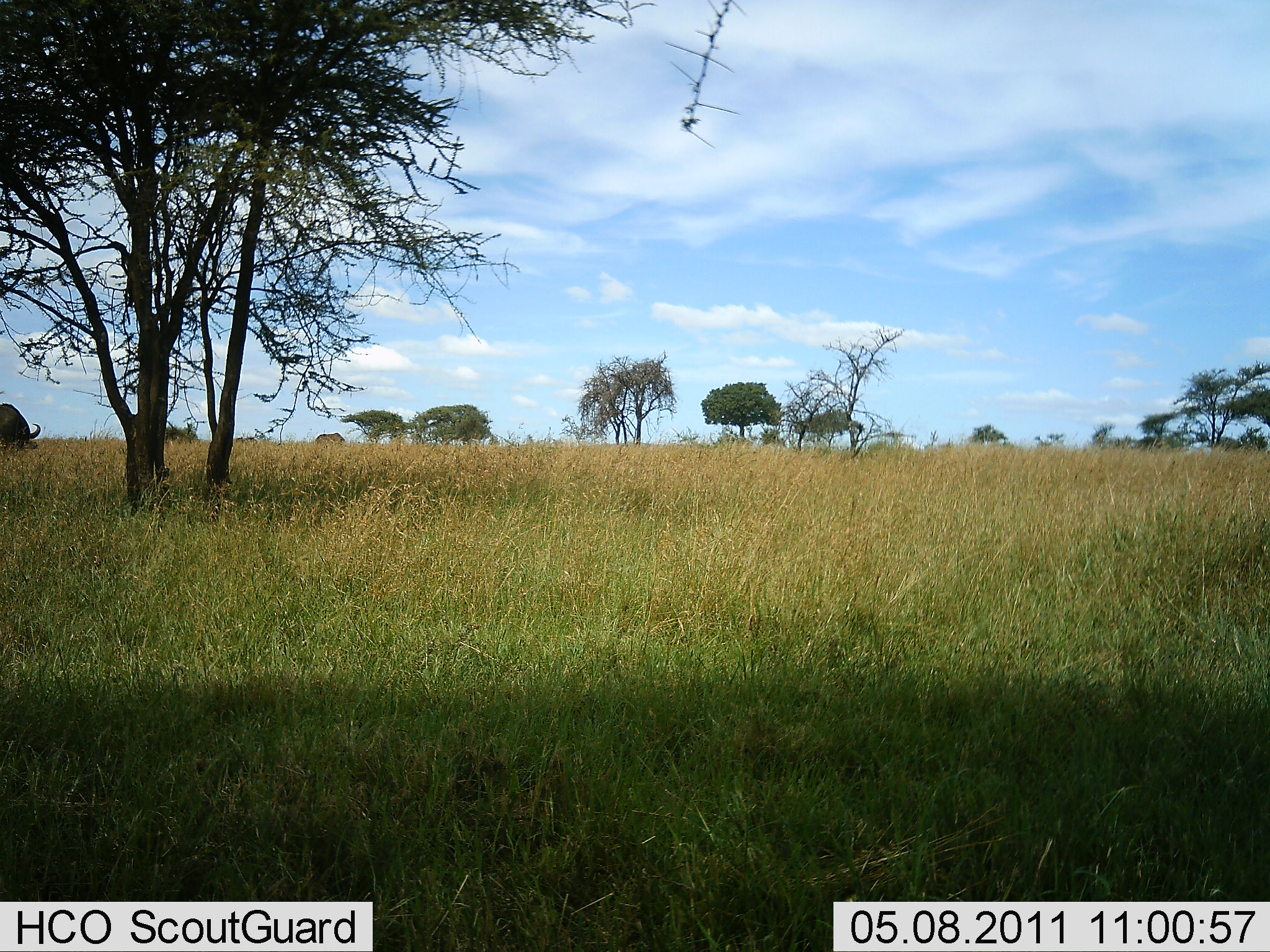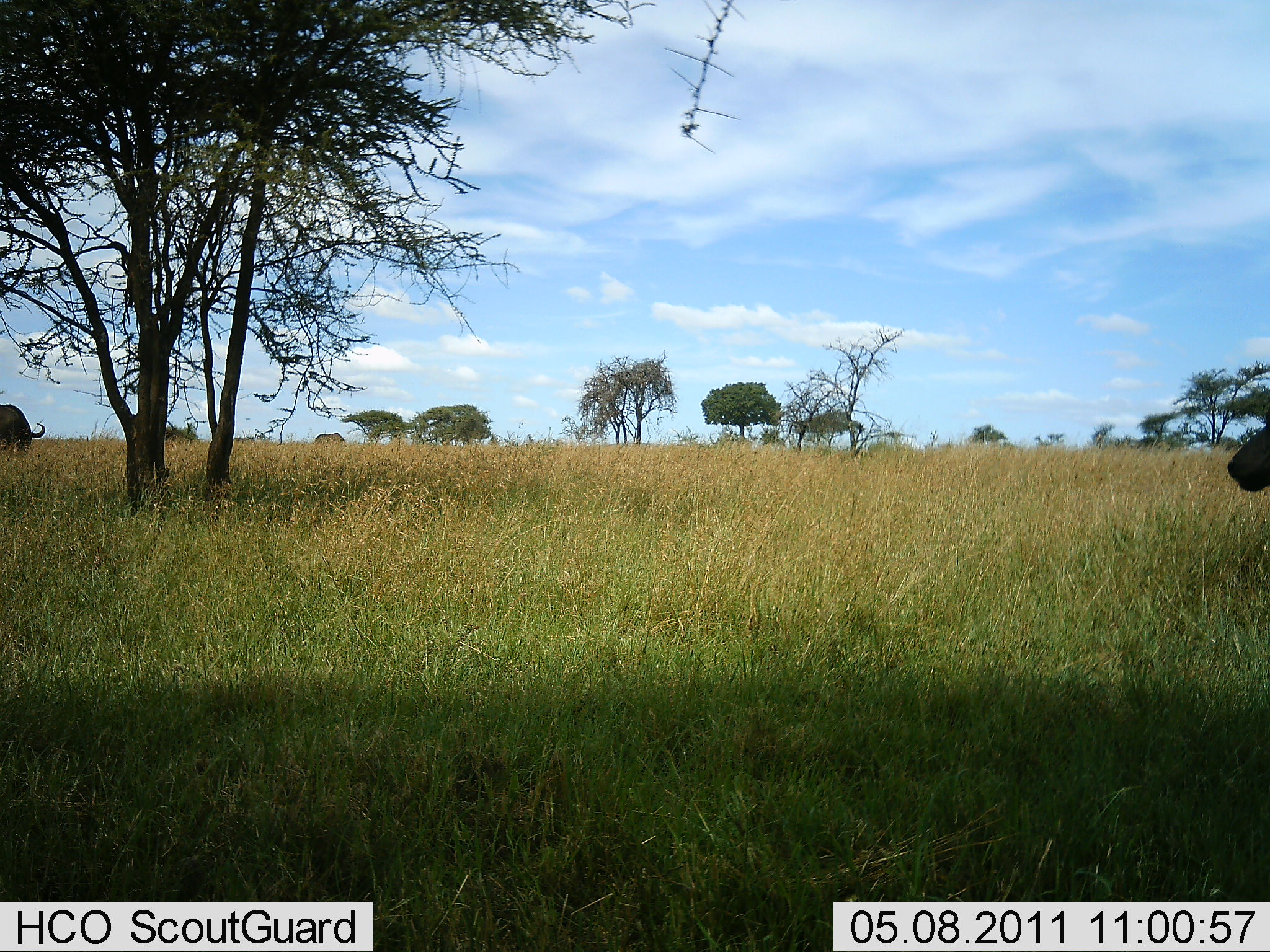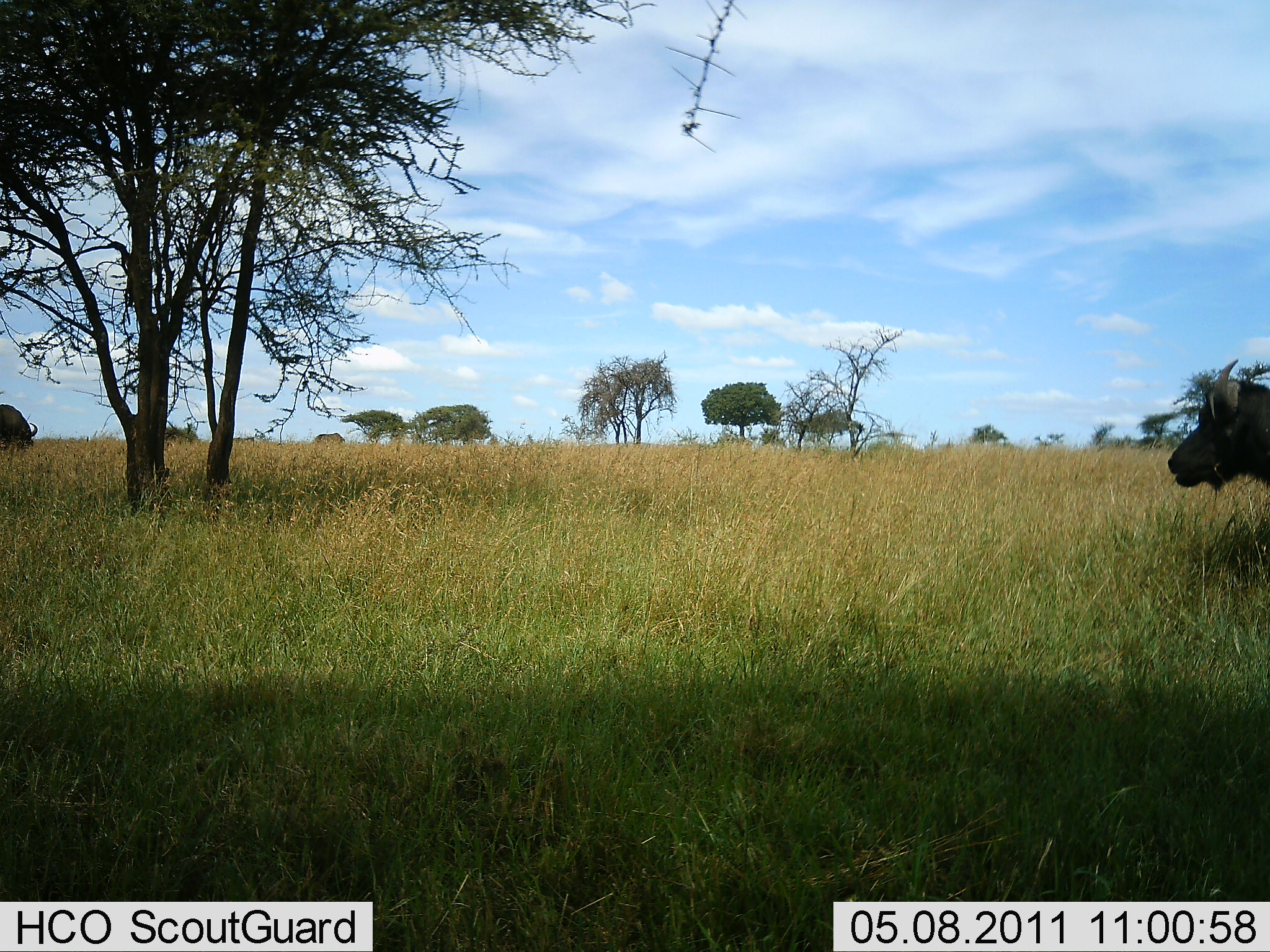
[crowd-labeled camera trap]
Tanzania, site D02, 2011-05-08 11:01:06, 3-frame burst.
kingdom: Animalia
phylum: Chordata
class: Mammalia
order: Artiodactyla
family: Bovidae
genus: Syncerus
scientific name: Syncerus caffer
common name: cape buffalo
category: buffalo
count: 2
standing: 40%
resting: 0%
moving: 80%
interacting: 0%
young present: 0%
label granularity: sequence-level